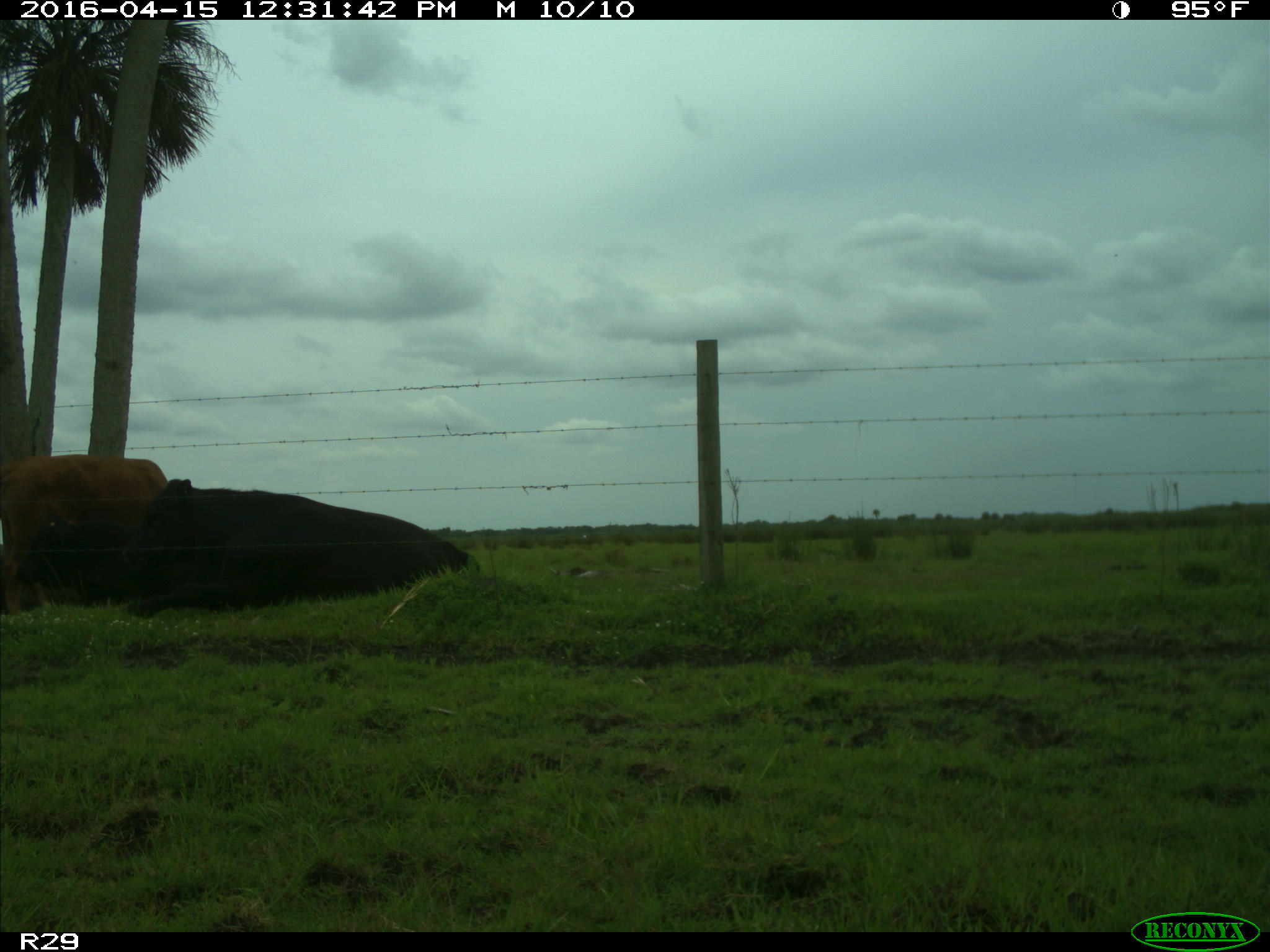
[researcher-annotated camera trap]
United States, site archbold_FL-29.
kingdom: Animalia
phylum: Chordata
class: Mammalia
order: Artiodactyla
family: Bovidae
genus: Bos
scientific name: Bos taurus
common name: domestic cow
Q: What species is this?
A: Bos taurus (domestic cow).